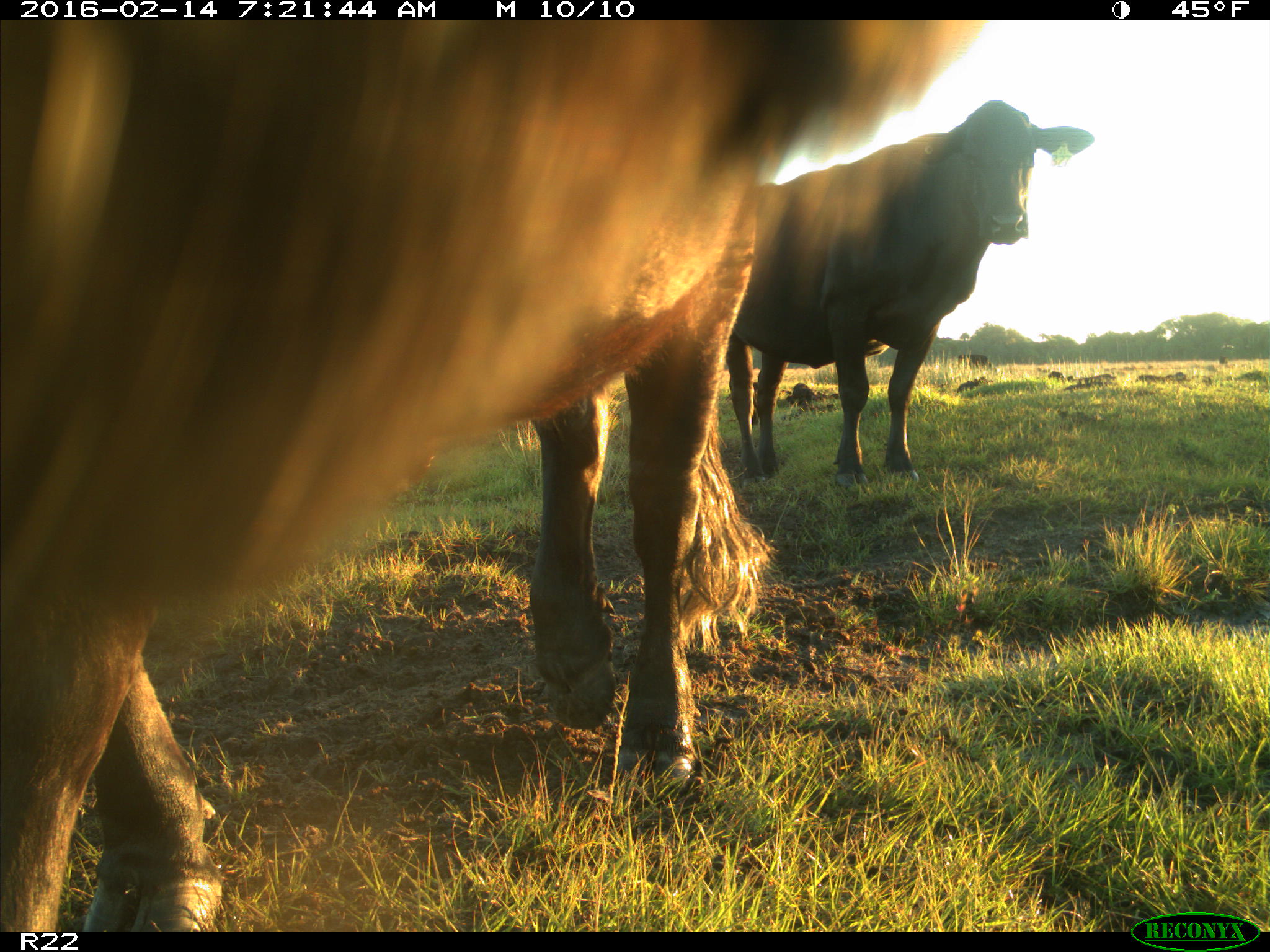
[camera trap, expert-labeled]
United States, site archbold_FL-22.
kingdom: Animalia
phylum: Chordata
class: Mammalia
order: Artiodactyla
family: Bovidae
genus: Bos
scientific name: Bos taurus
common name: domestic cow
Bos taurus (domestic cow).